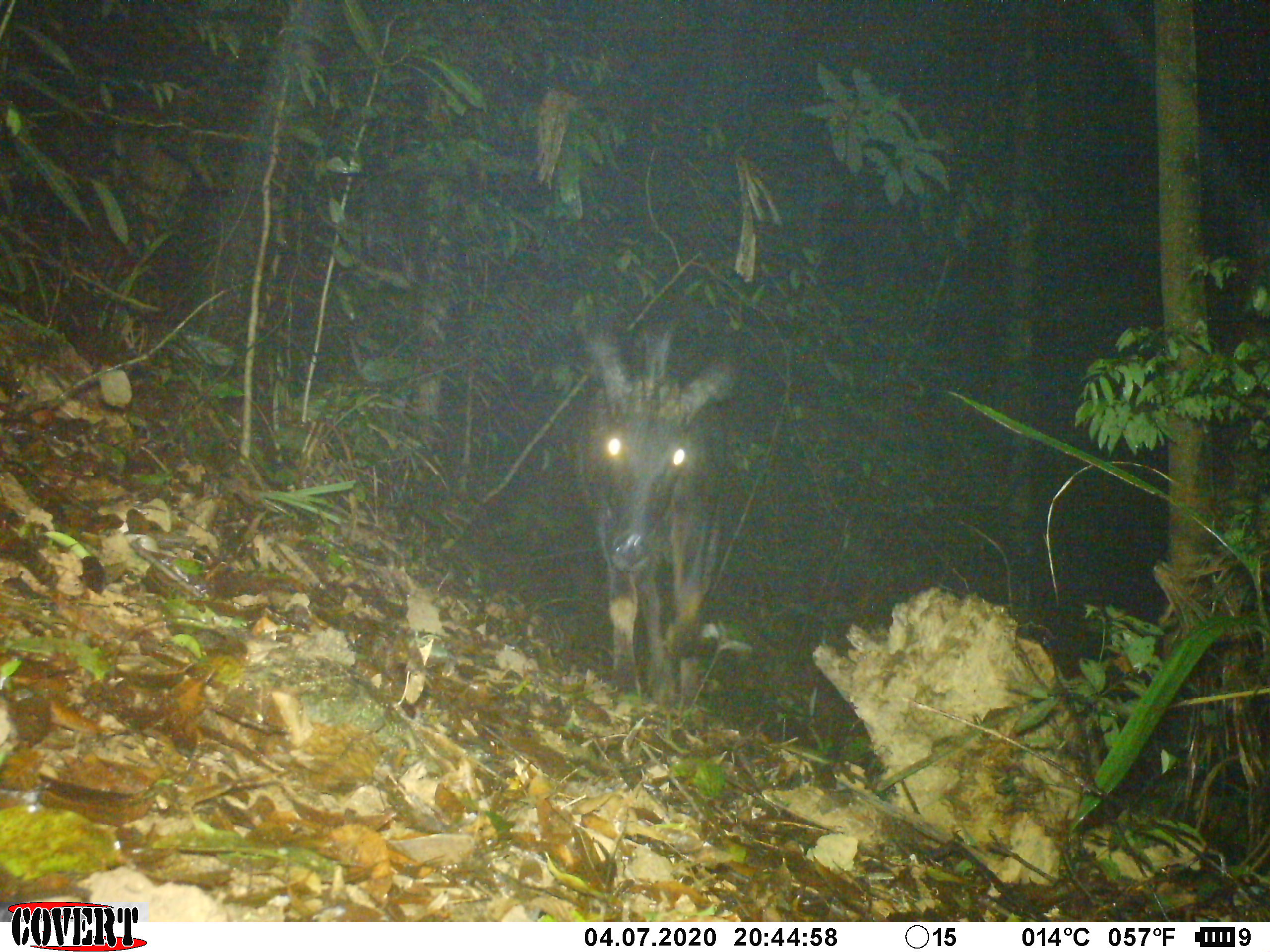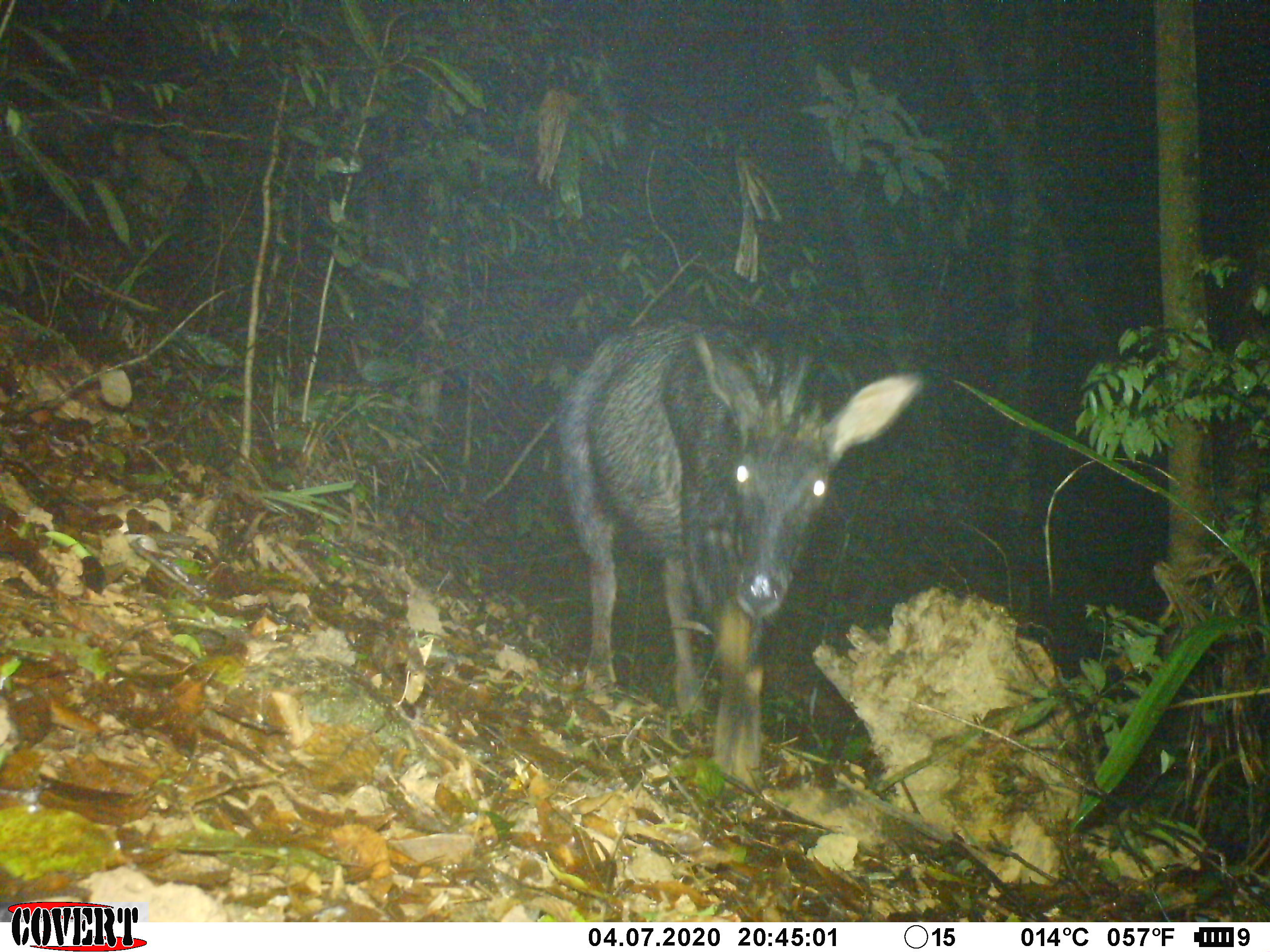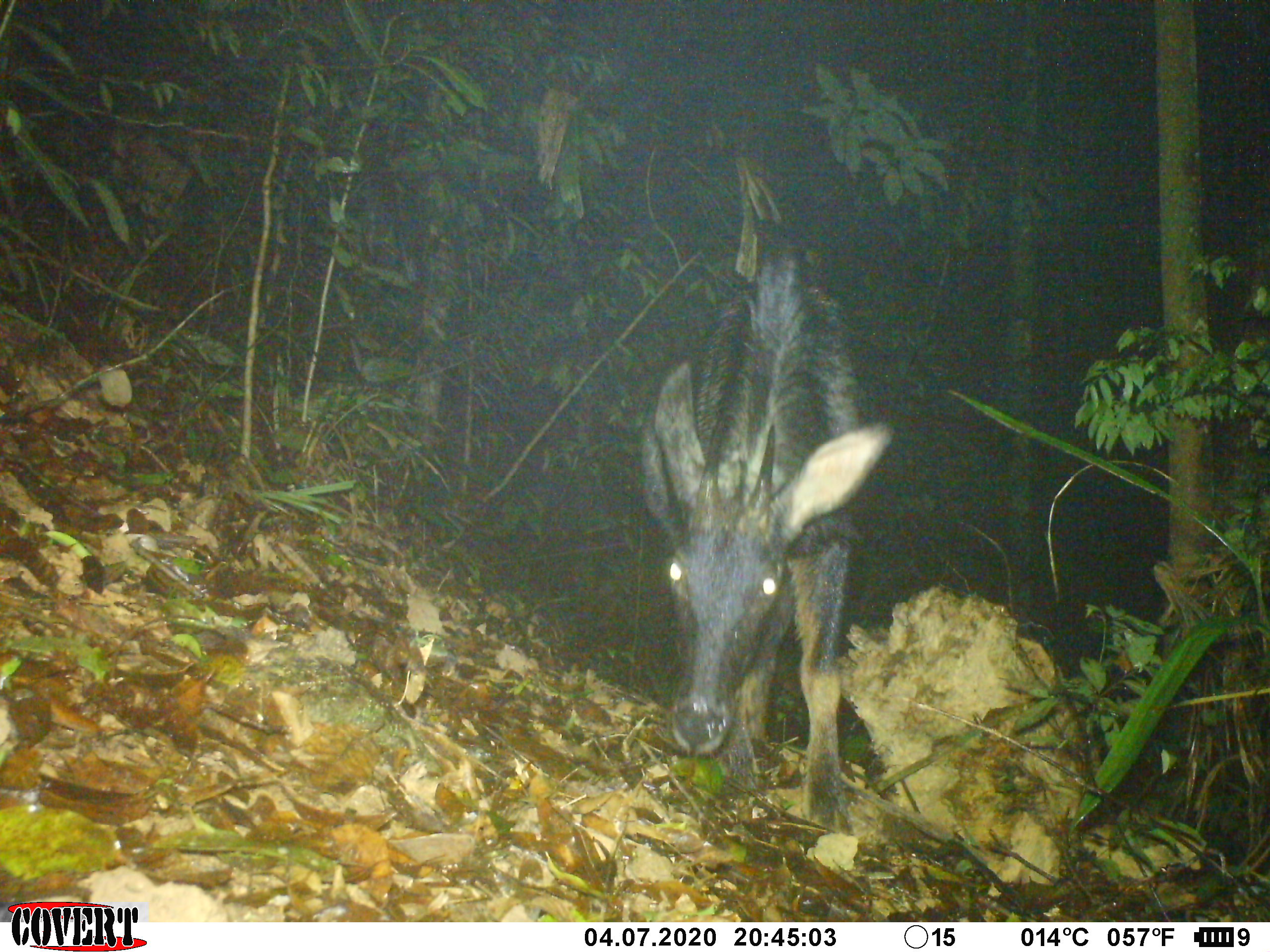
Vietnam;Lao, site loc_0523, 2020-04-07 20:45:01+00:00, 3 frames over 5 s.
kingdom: Animalia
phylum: Chordata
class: Mammalia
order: Artiodactyla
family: Bovidae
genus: Capricornis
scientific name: Capricornis sumatraensis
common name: chinese serow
Chinese serow (Capricornis sumatraensis). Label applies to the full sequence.